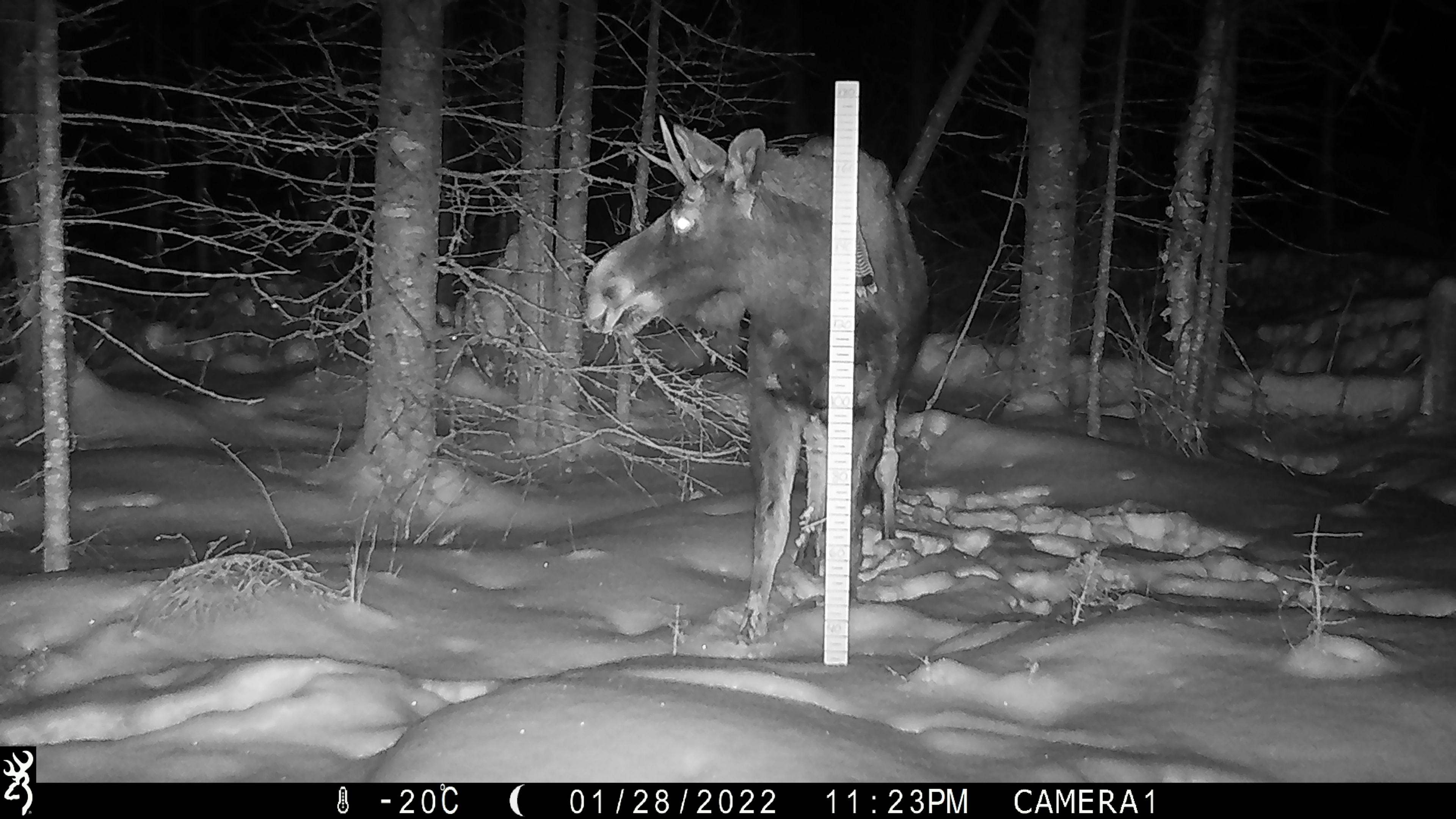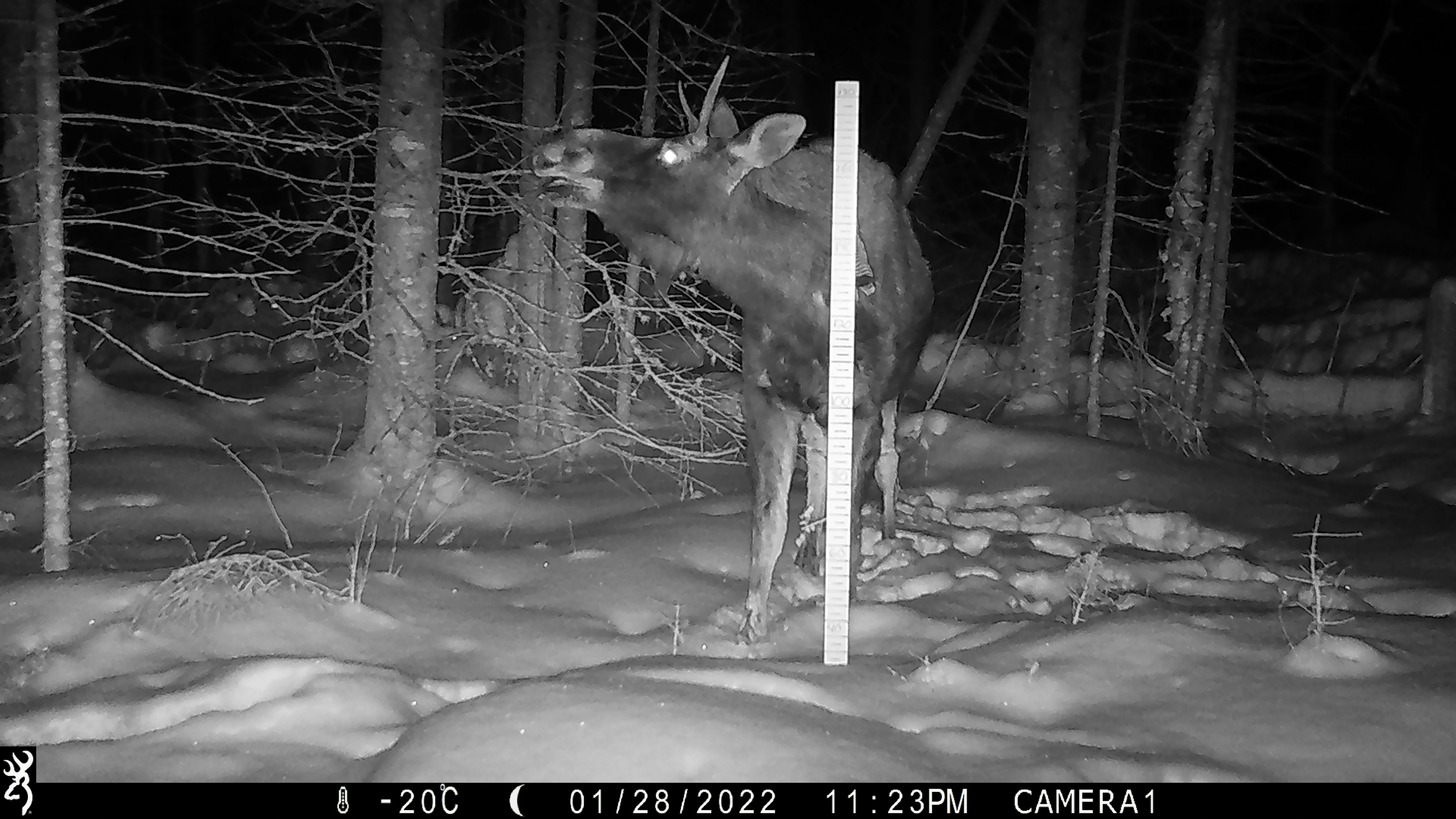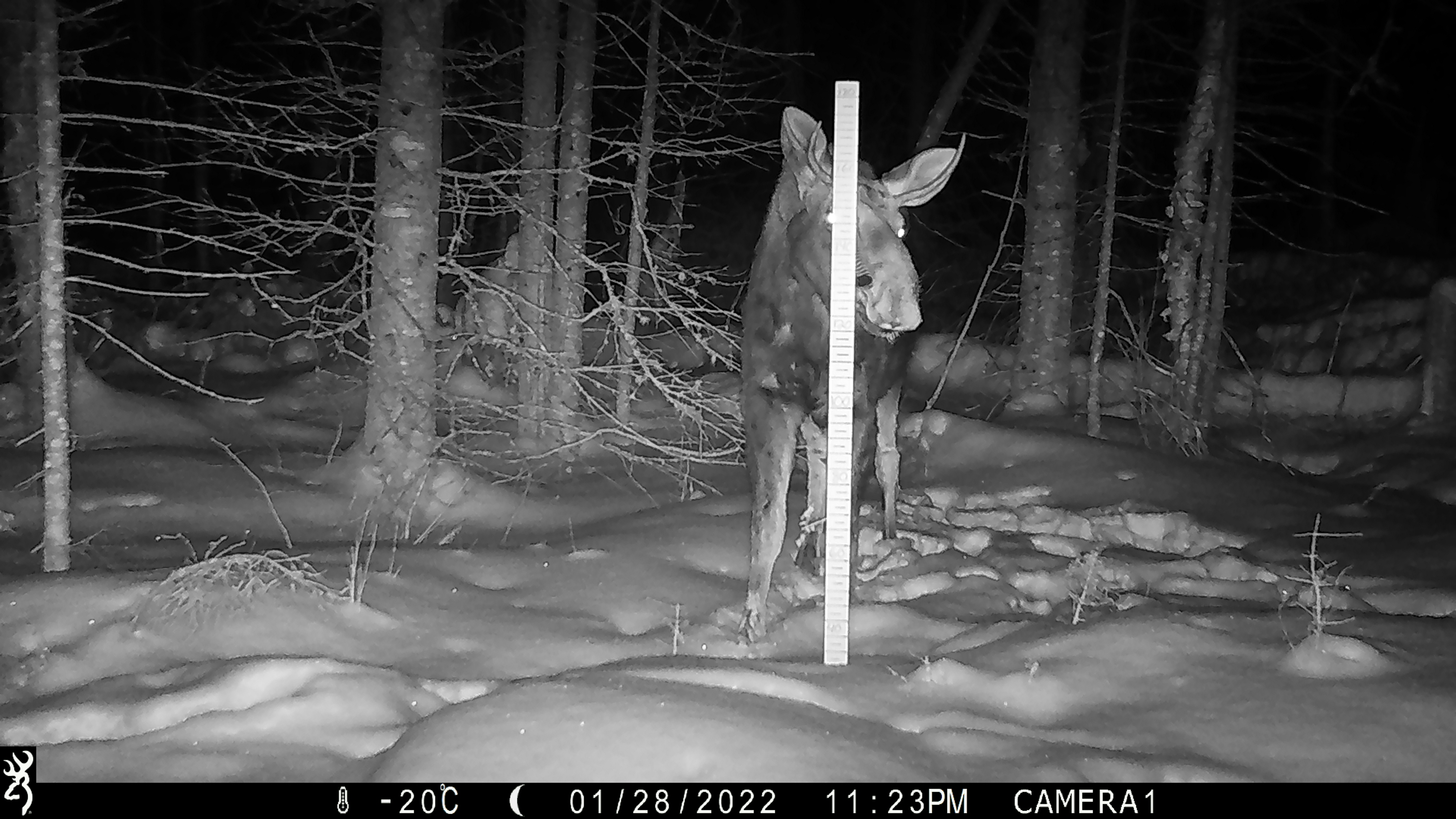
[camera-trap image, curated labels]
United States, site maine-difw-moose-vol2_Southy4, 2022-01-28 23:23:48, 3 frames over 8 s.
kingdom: Animalia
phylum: Chordata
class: Mammalia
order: Artiodactyla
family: Cervidae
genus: Alces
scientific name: Alces alces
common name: moose